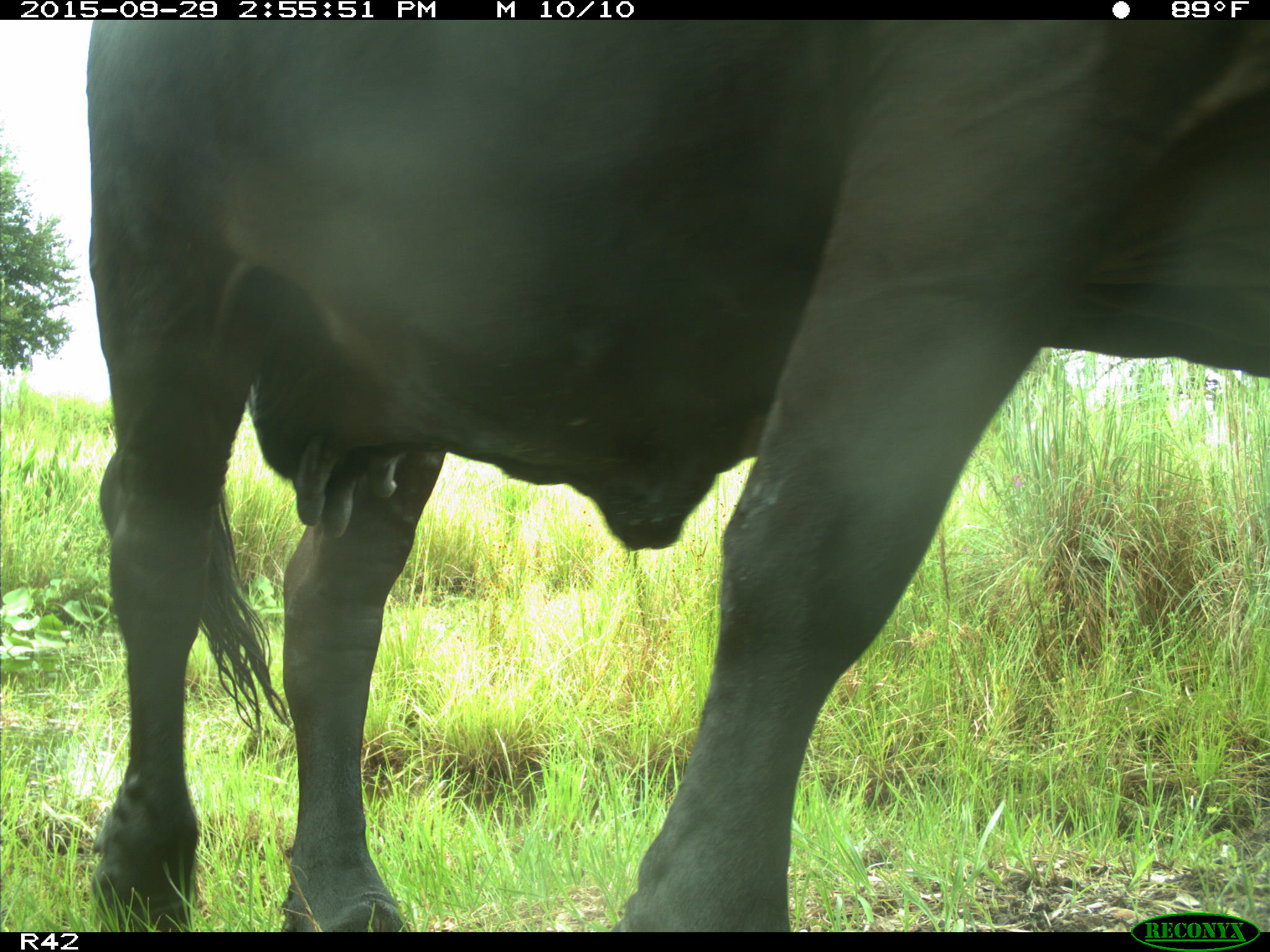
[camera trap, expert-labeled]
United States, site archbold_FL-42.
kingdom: Animalia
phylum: Chordata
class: Mammalia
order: Artiodactyla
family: Bovidae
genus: Bos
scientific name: Bos taurus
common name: domestic cow